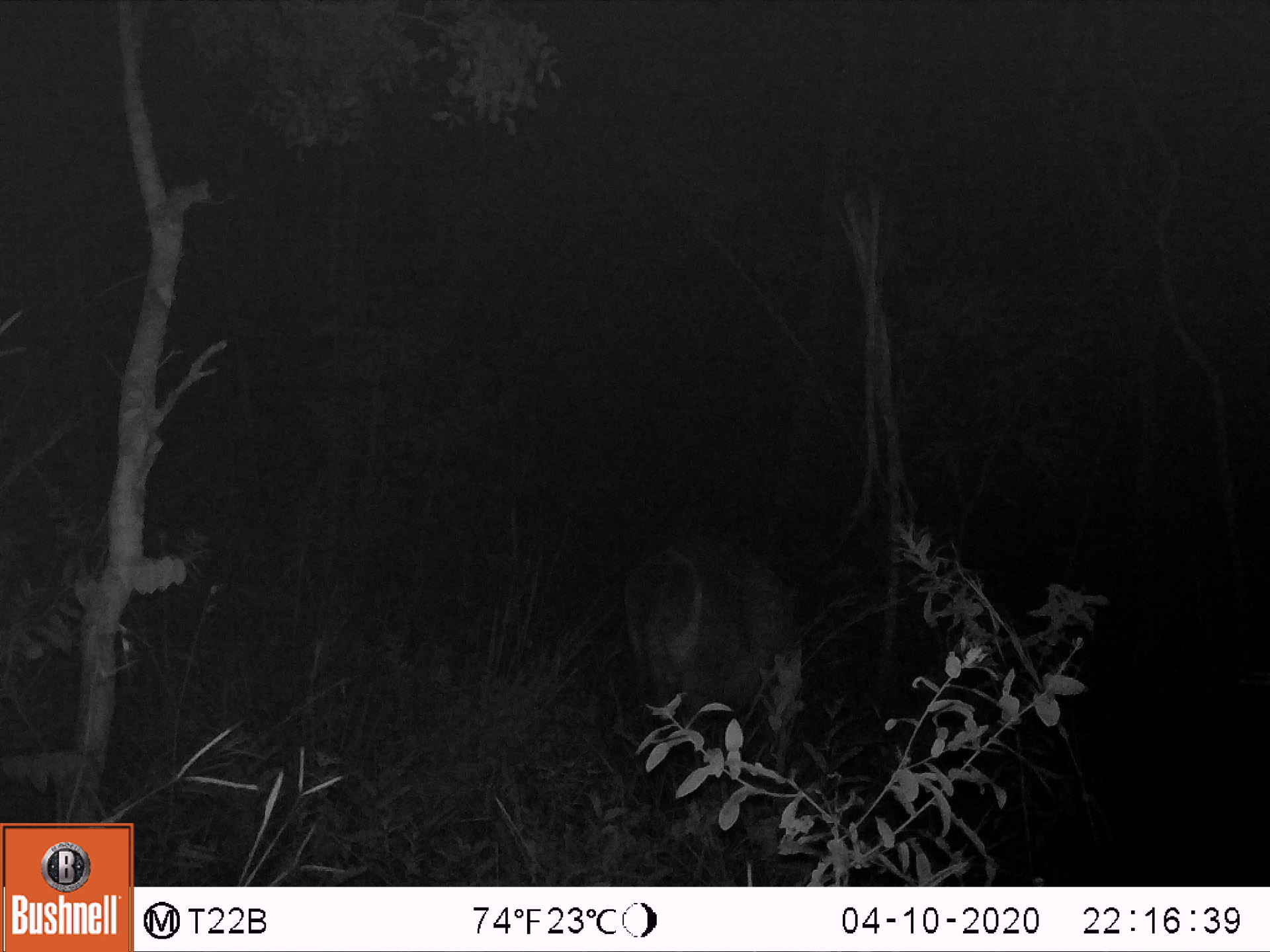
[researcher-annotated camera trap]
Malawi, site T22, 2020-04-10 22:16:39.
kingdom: Animalia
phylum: Chordata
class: Mammalia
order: Artiodactyla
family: Bovidae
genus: Kobus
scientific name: Kobus ellipsiprymnus ellipsiprymnus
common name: common waterbuck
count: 1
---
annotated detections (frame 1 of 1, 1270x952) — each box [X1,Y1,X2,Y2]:
common waterbuck: [629,525,808,779]